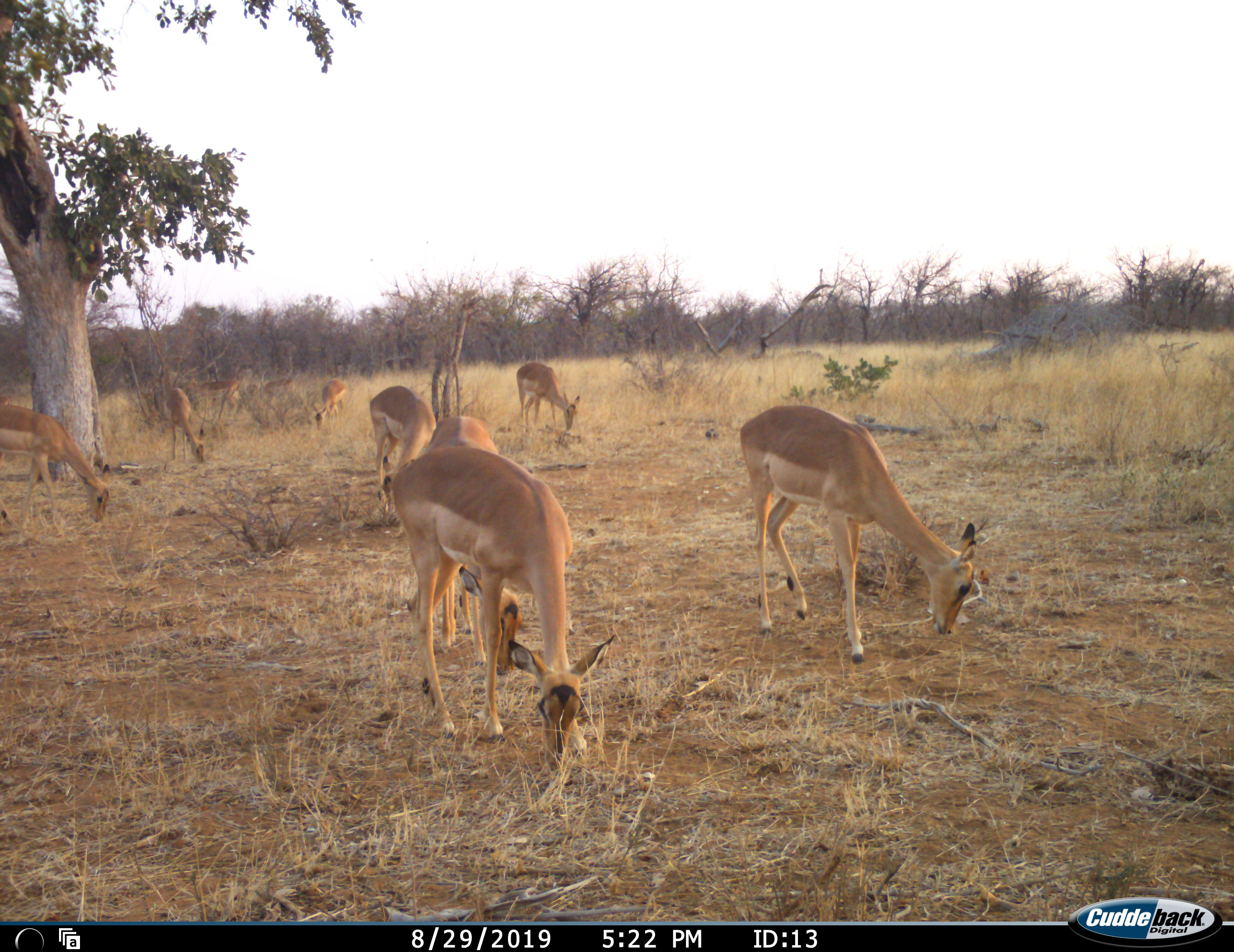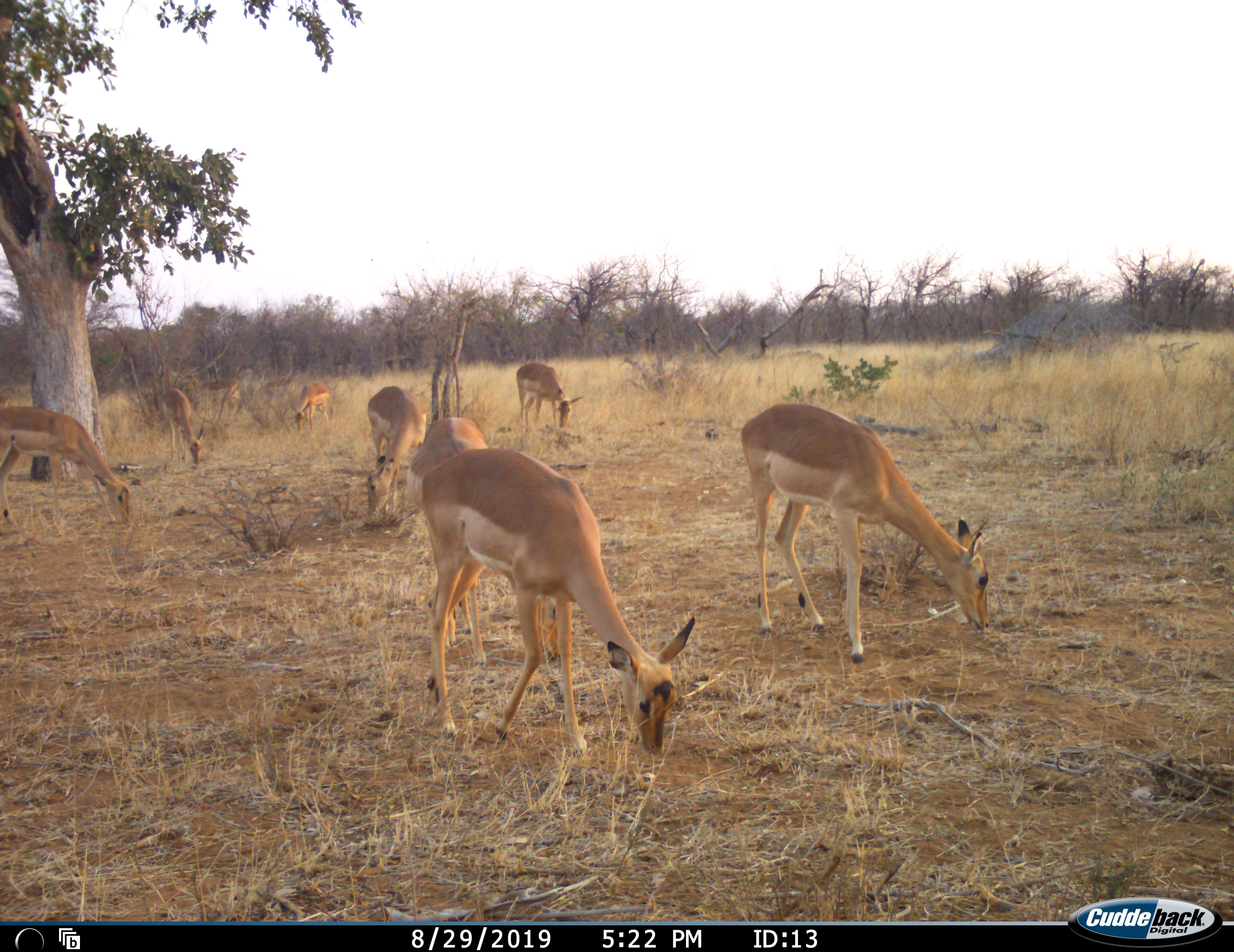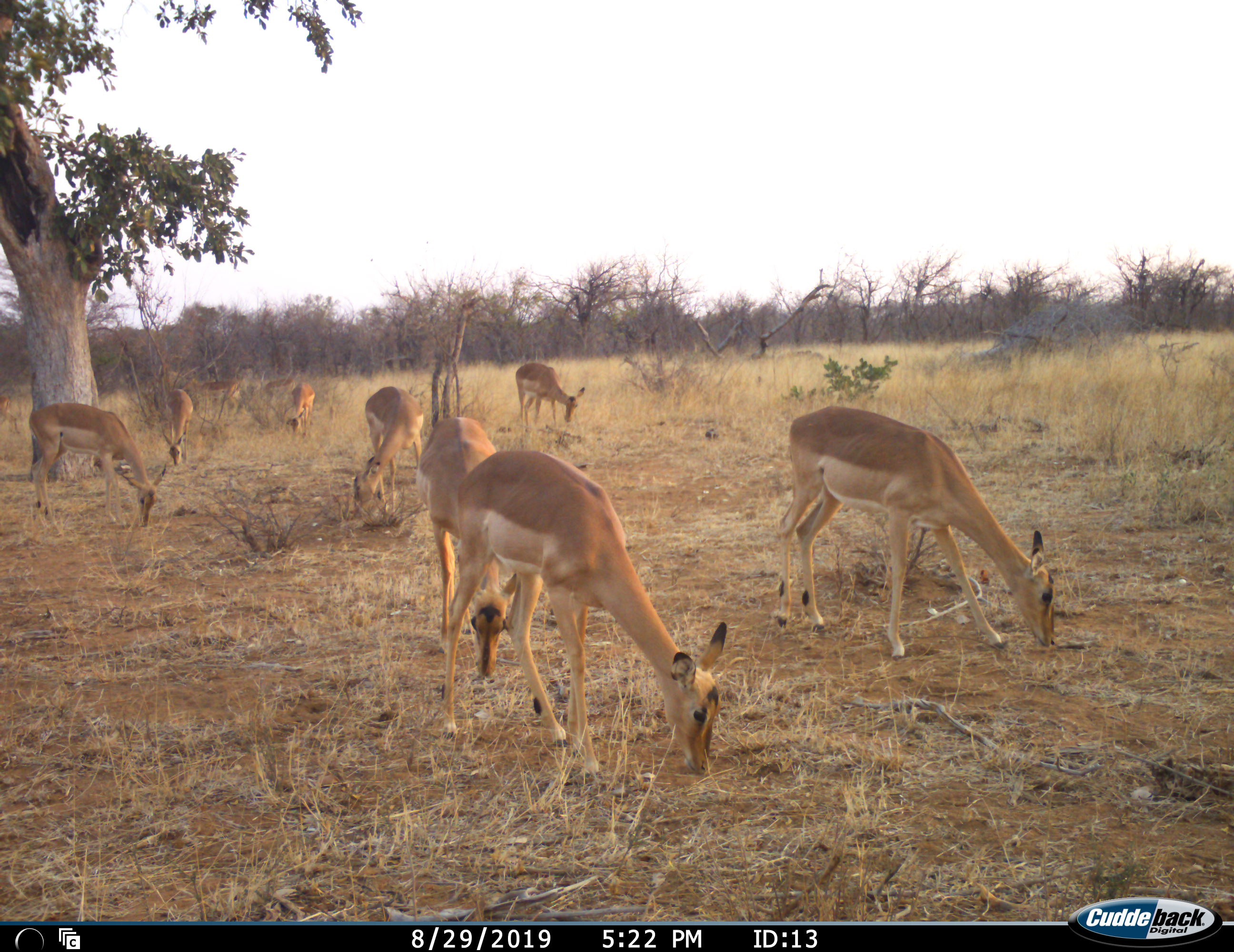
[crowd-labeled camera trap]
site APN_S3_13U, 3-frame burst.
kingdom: Animalia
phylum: Chordata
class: Mammalia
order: Artiodactyla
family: Bovidae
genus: Aepyceros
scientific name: Aepyceros melampus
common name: impala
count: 10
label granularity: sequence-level